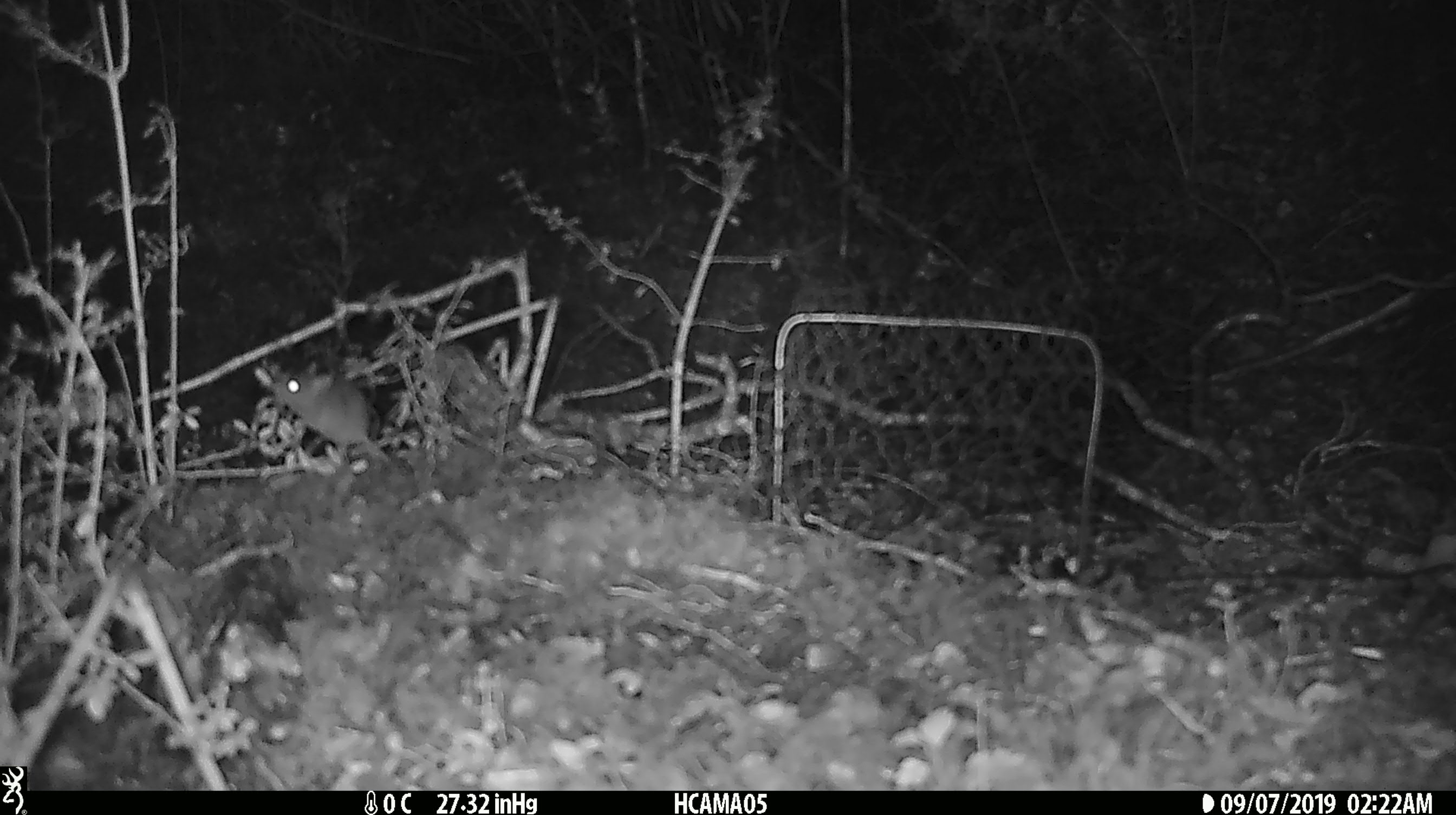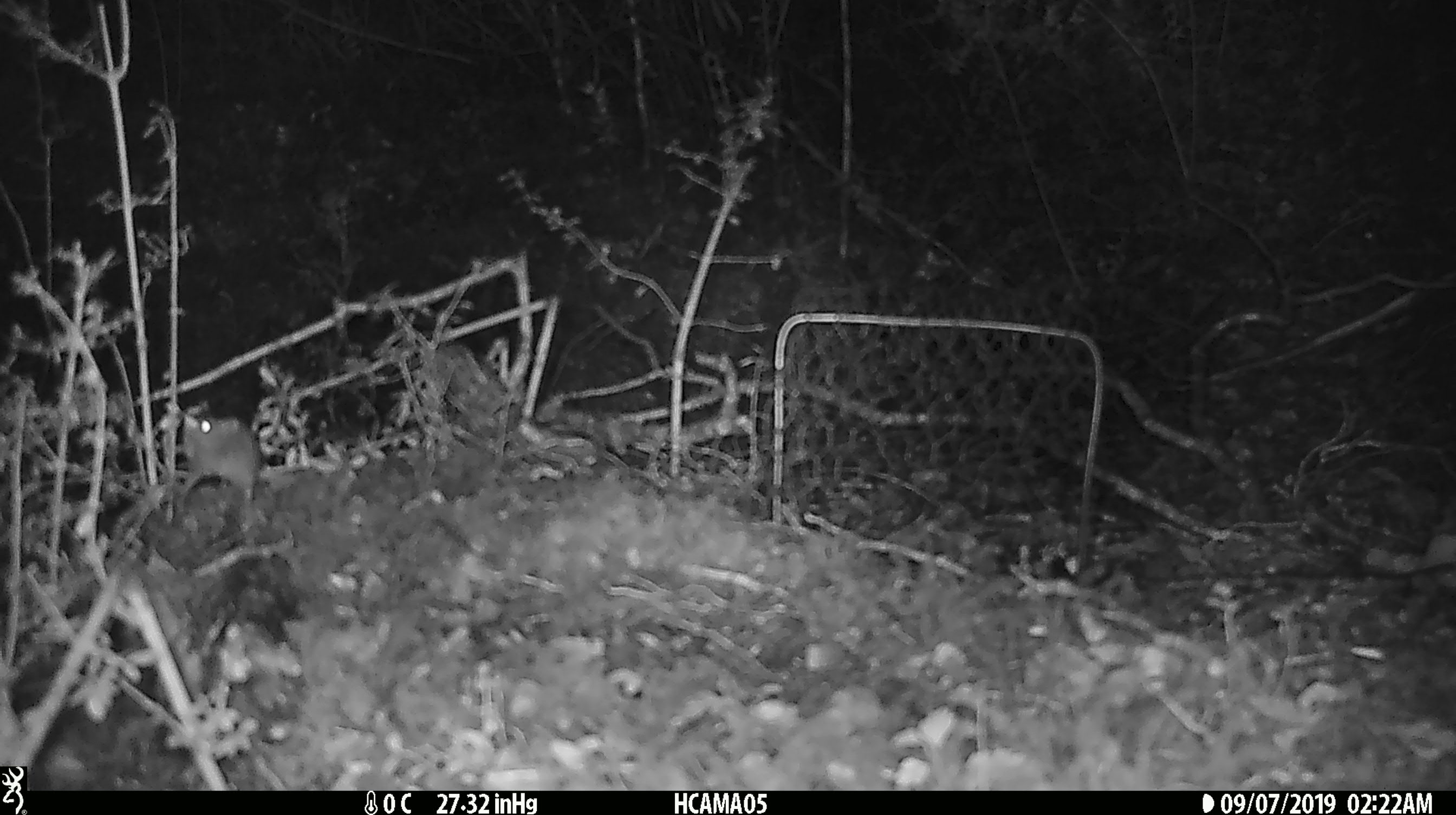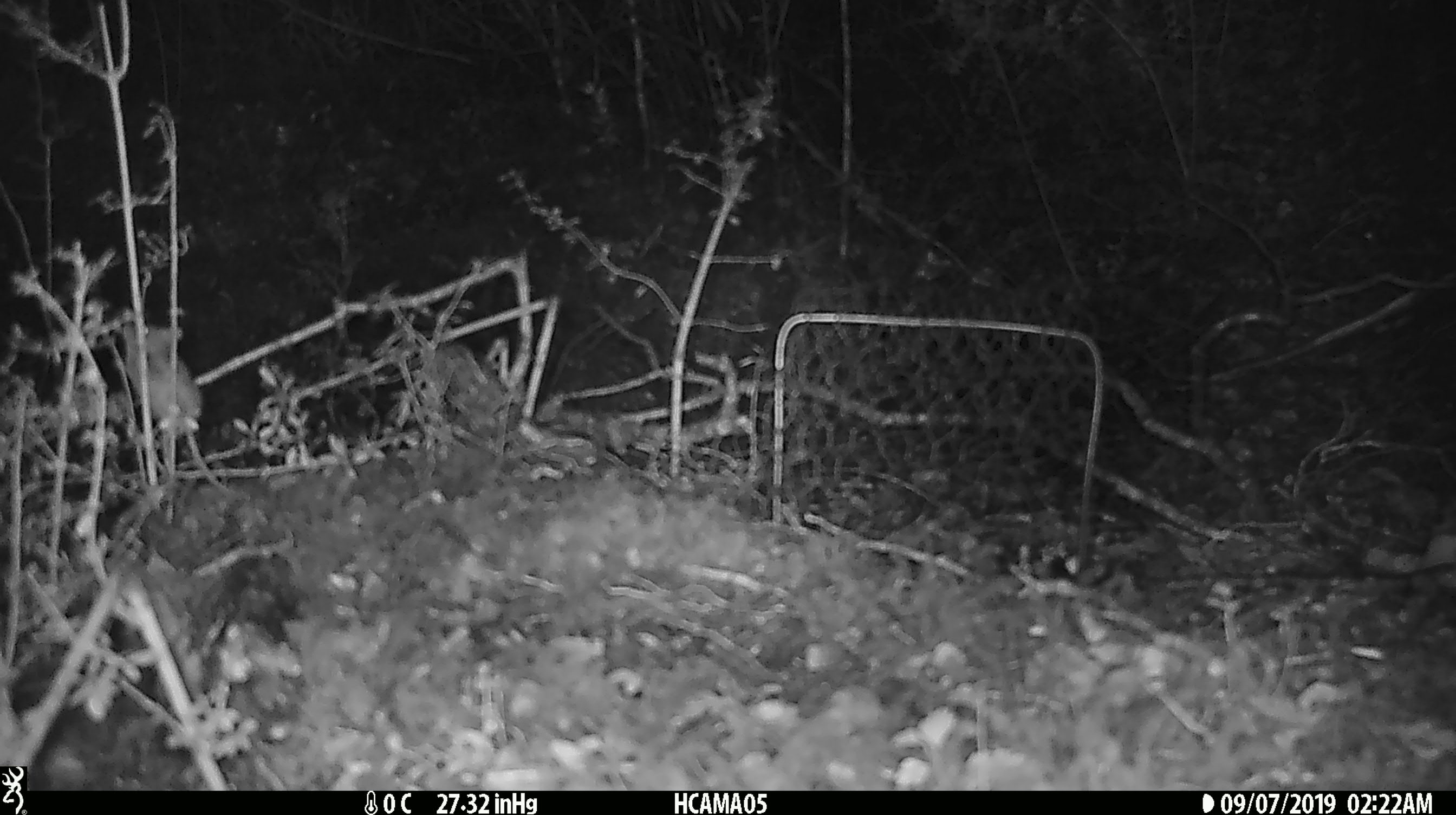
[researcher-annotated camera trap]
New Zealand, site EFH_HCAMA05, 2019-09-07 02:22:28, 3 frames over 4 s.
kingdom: Animalia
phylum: Chordata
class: Mammalia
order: Rodentia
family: Muridae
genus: Mus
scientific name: Mus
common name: mouse